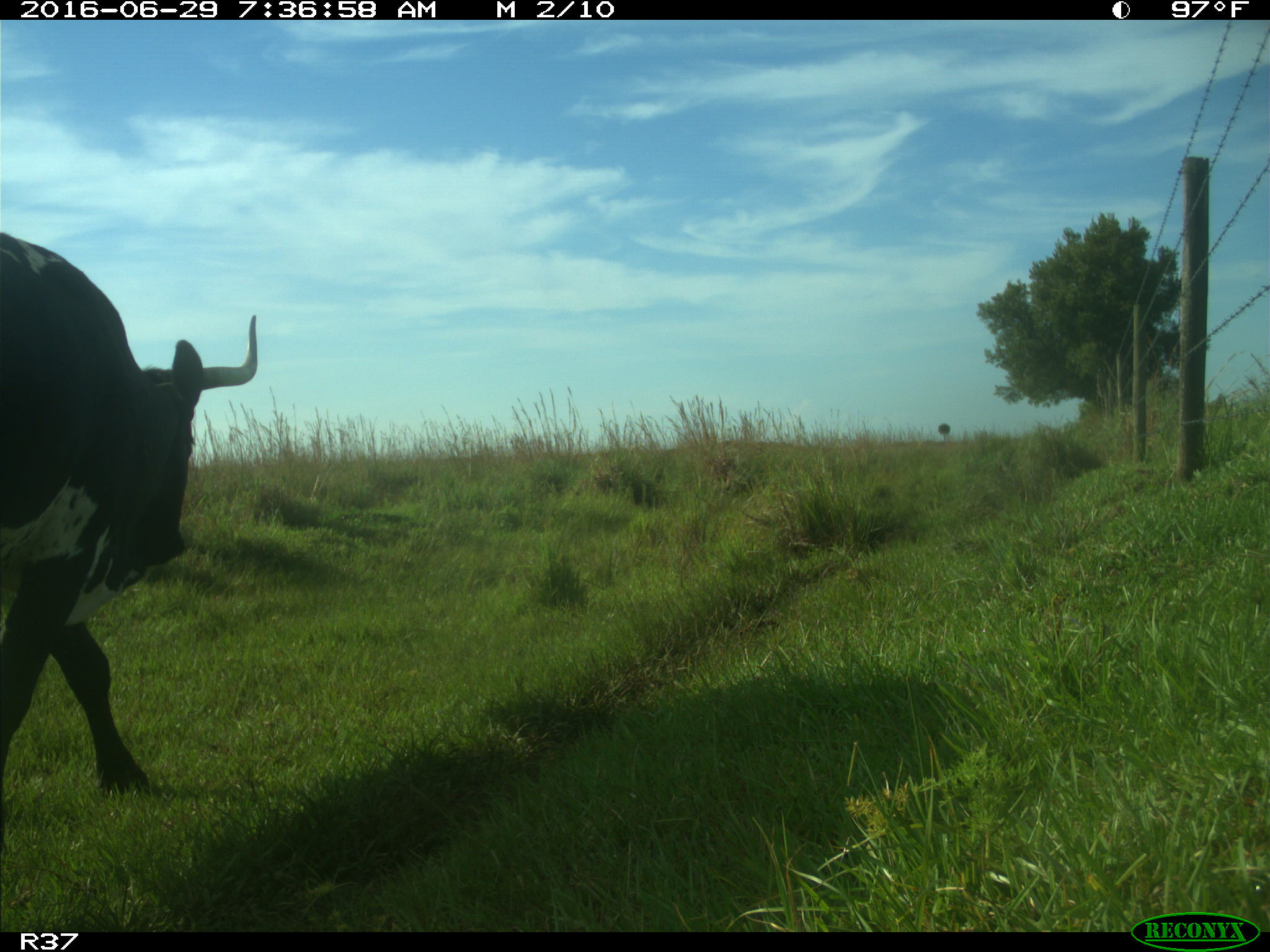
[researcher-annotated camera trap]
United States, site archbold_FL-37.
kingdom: Animalia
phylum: Chordata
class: Mammalia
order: Artiodactyla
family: Bovidae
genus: Bos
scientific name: Bos taurus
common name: domestic cow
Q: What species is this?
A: Bos taurus (domestic cow).